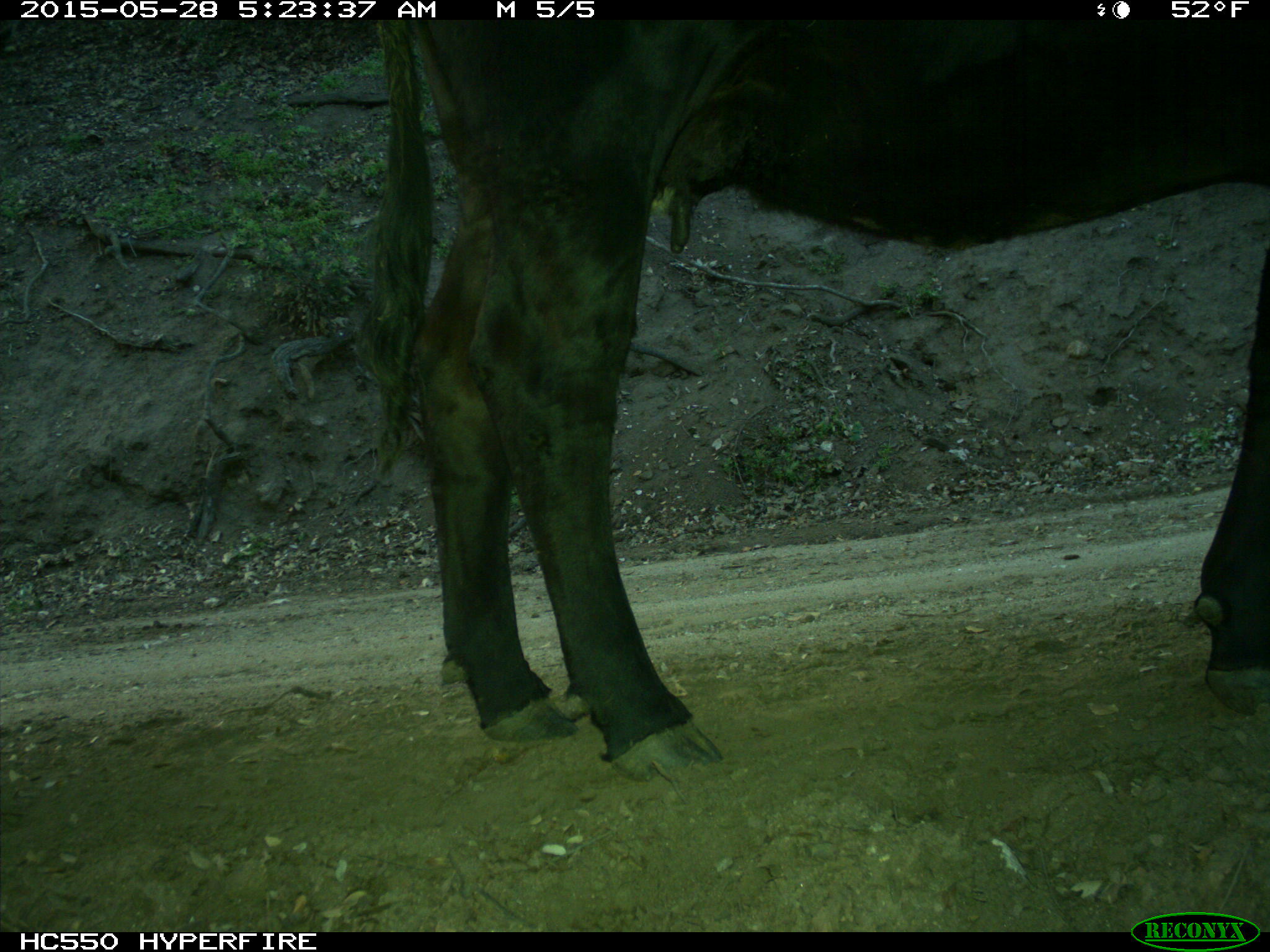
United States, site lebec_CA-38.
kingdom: Animalia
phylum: Chordata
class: Mammalia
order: Artiodactyla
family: Bovidae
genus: Bos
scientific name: Bos taurus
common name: domestic cow